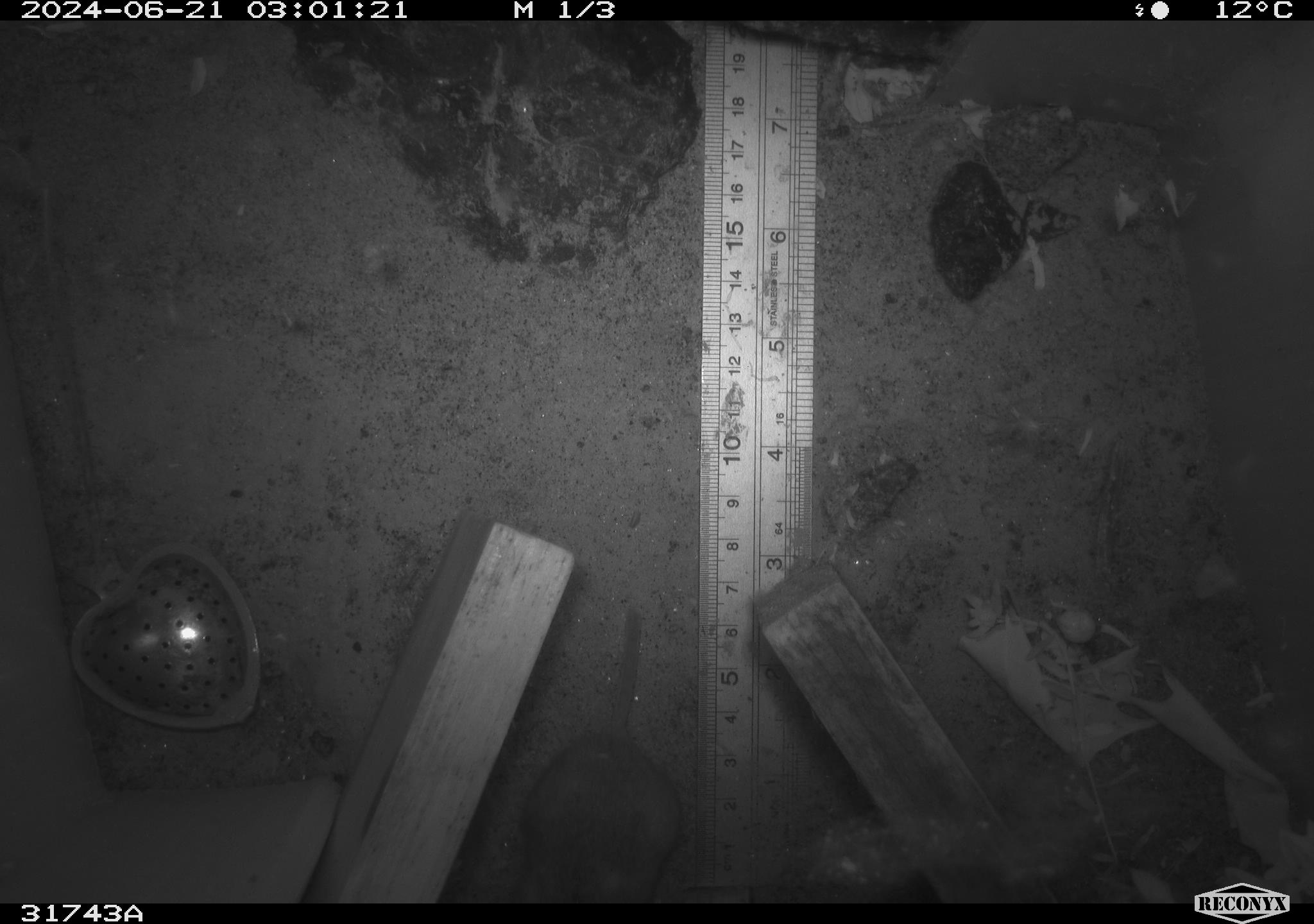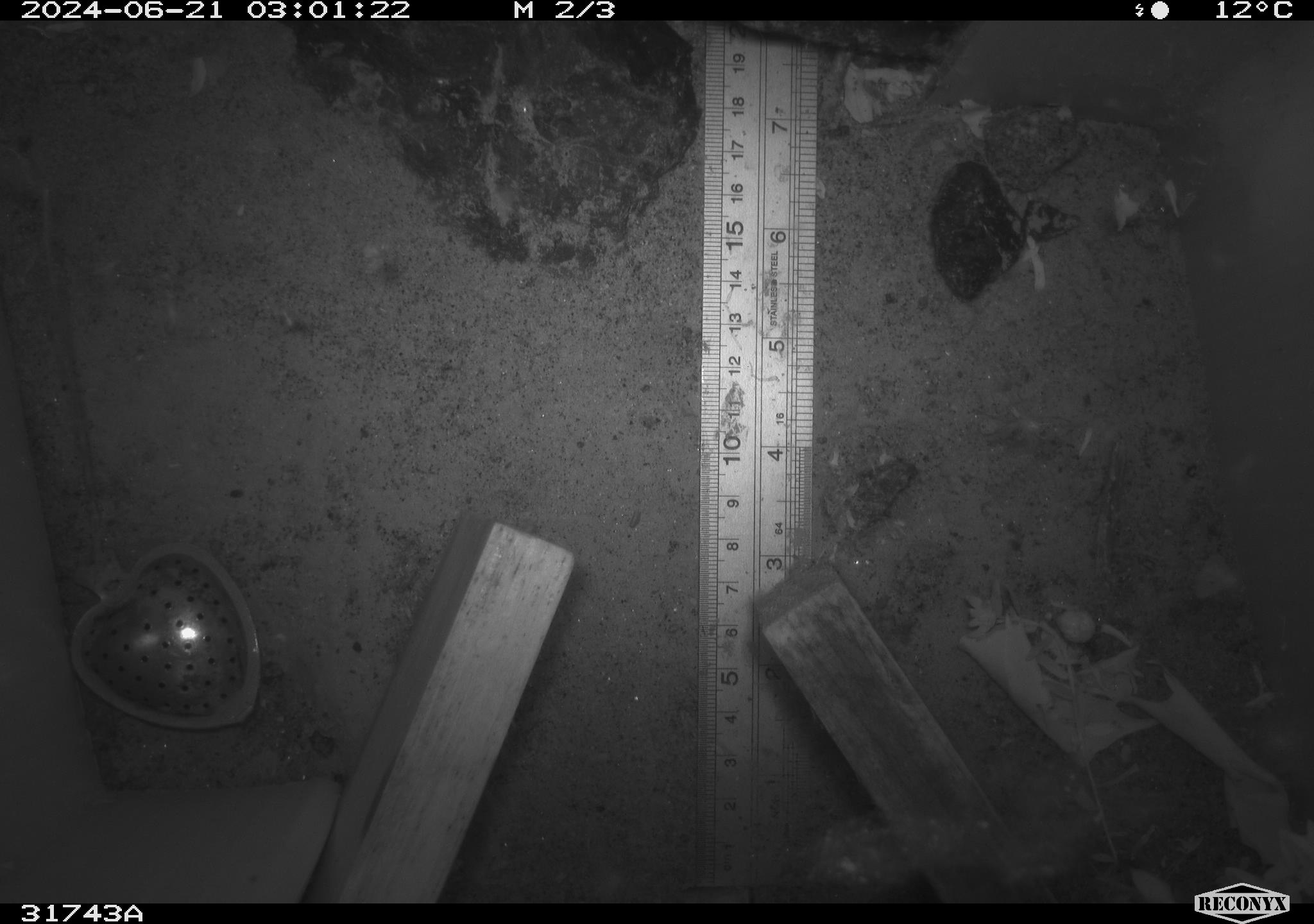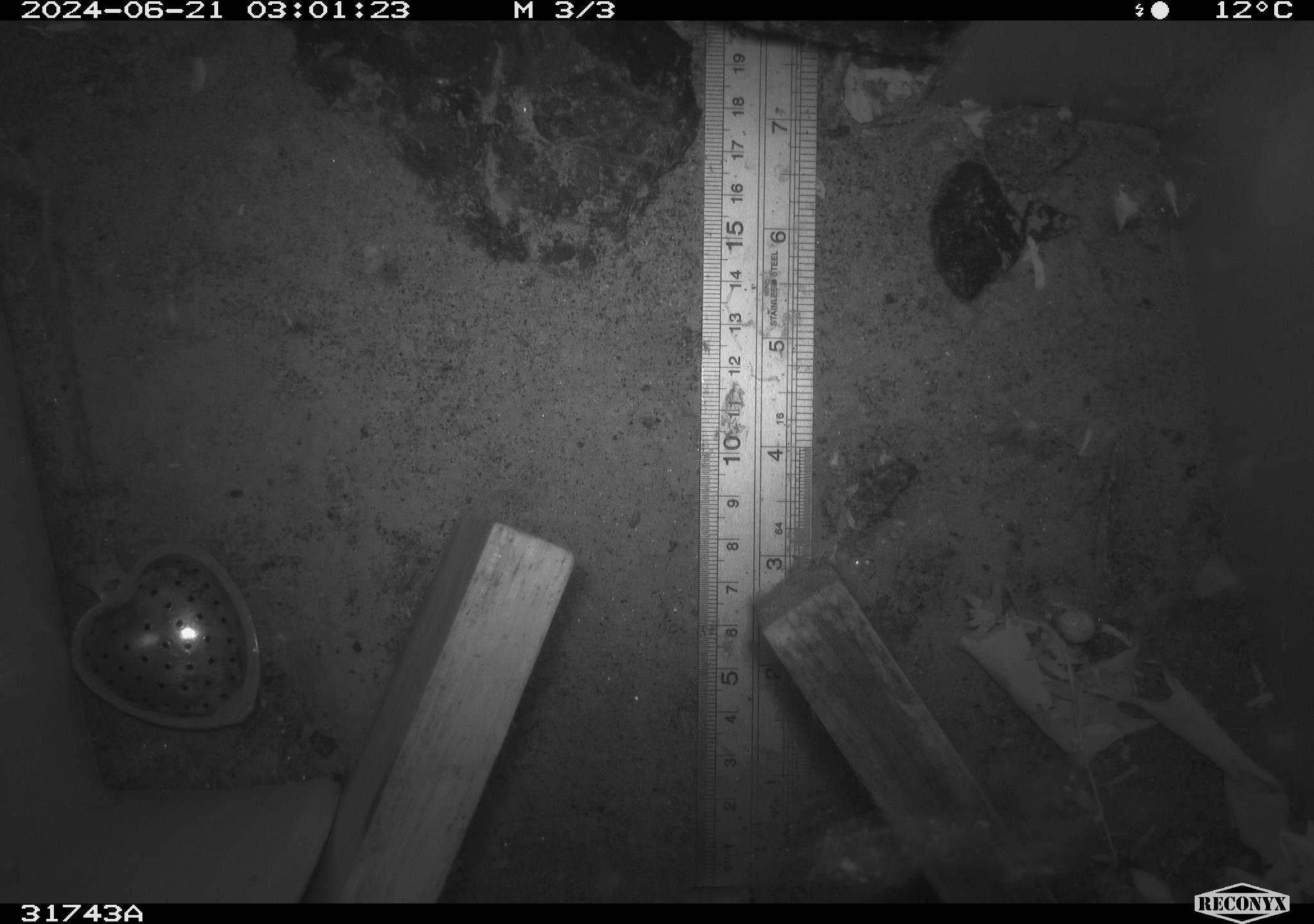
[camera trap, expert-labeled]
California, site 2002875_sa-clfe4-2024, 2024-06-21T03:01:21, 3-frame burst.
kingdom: Animalia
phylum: Chordata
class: Mammalia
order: Rodentia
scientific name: Rodentia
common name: rodent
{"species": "rodent (Rodentia)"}